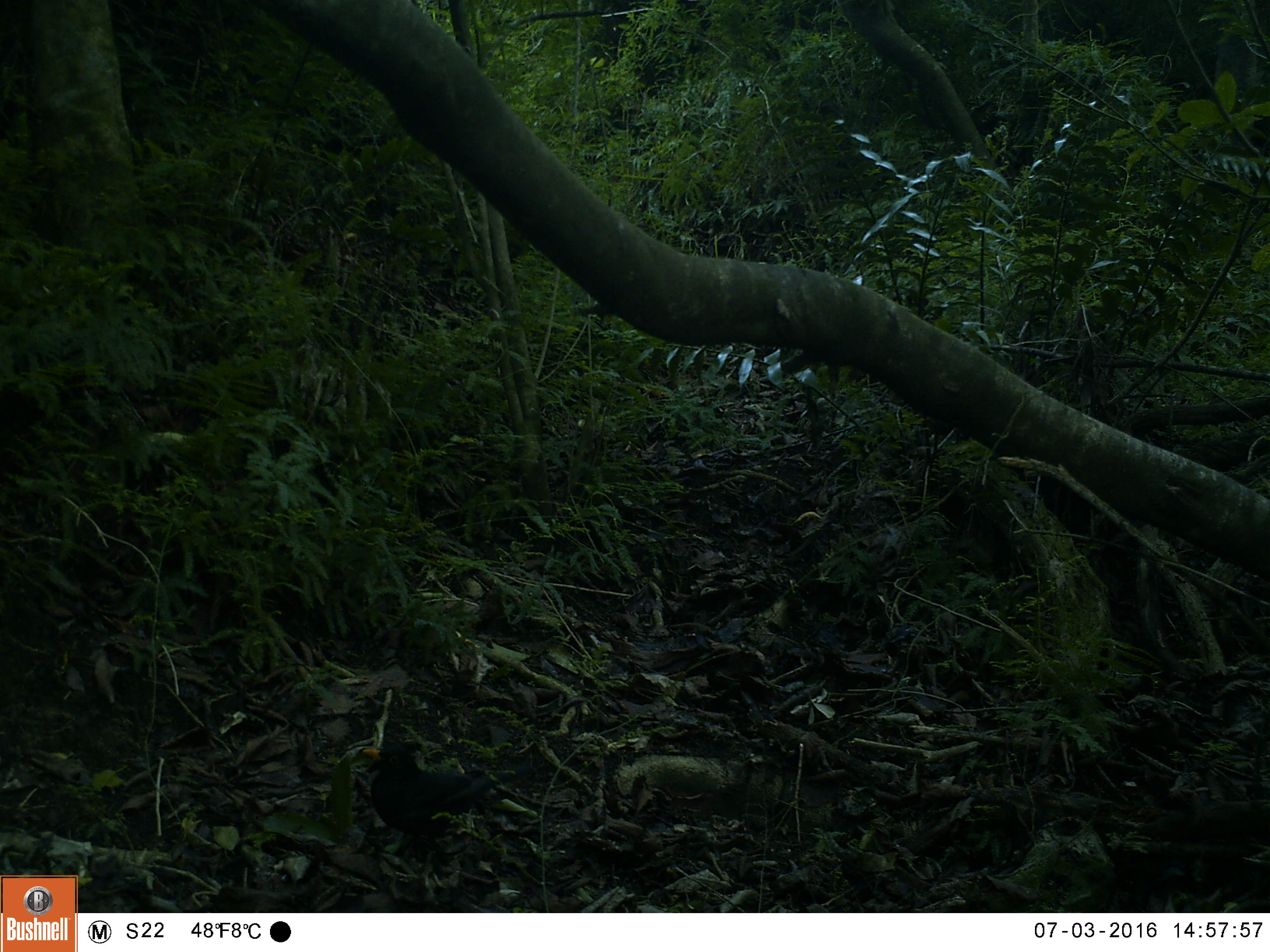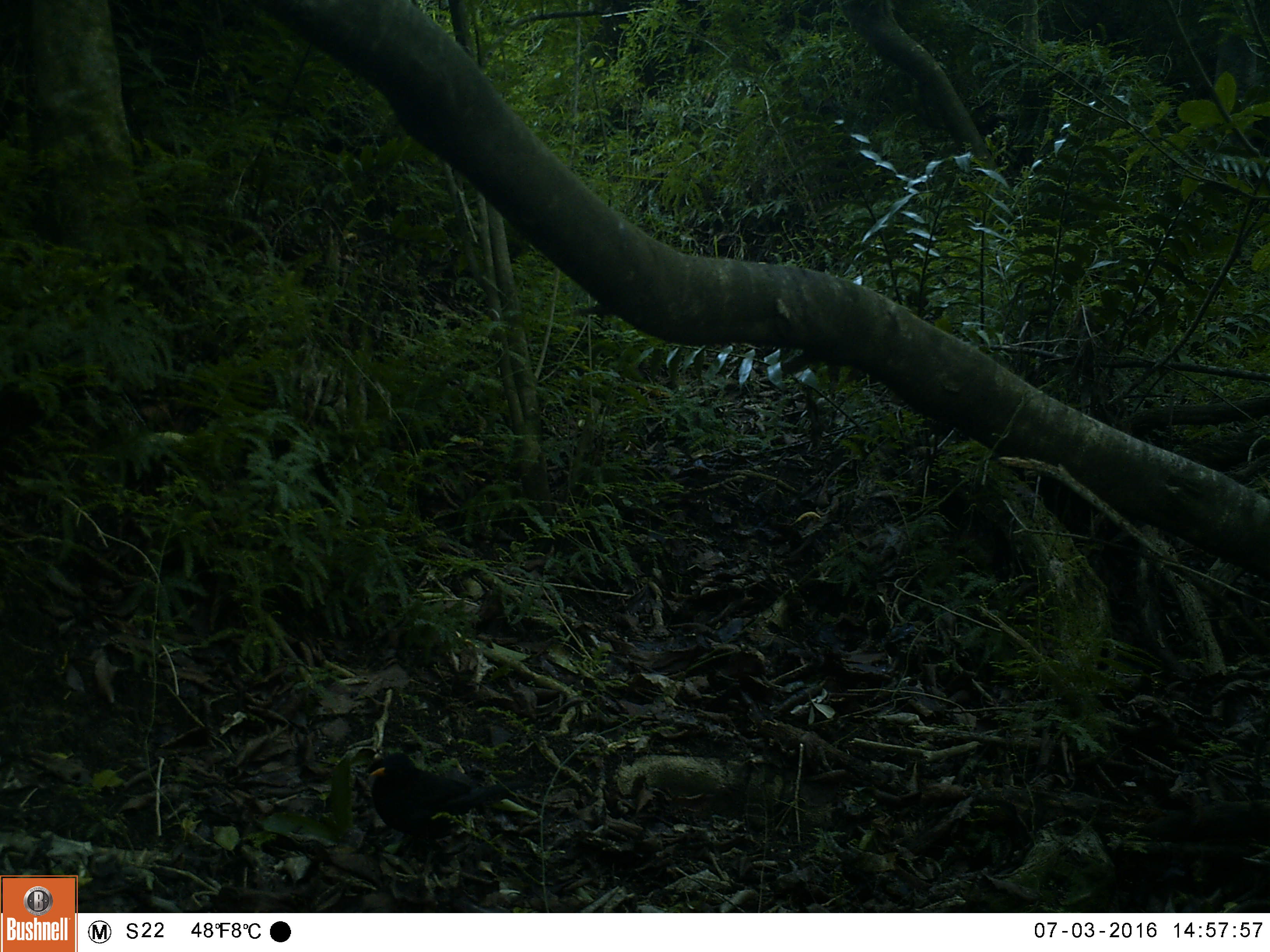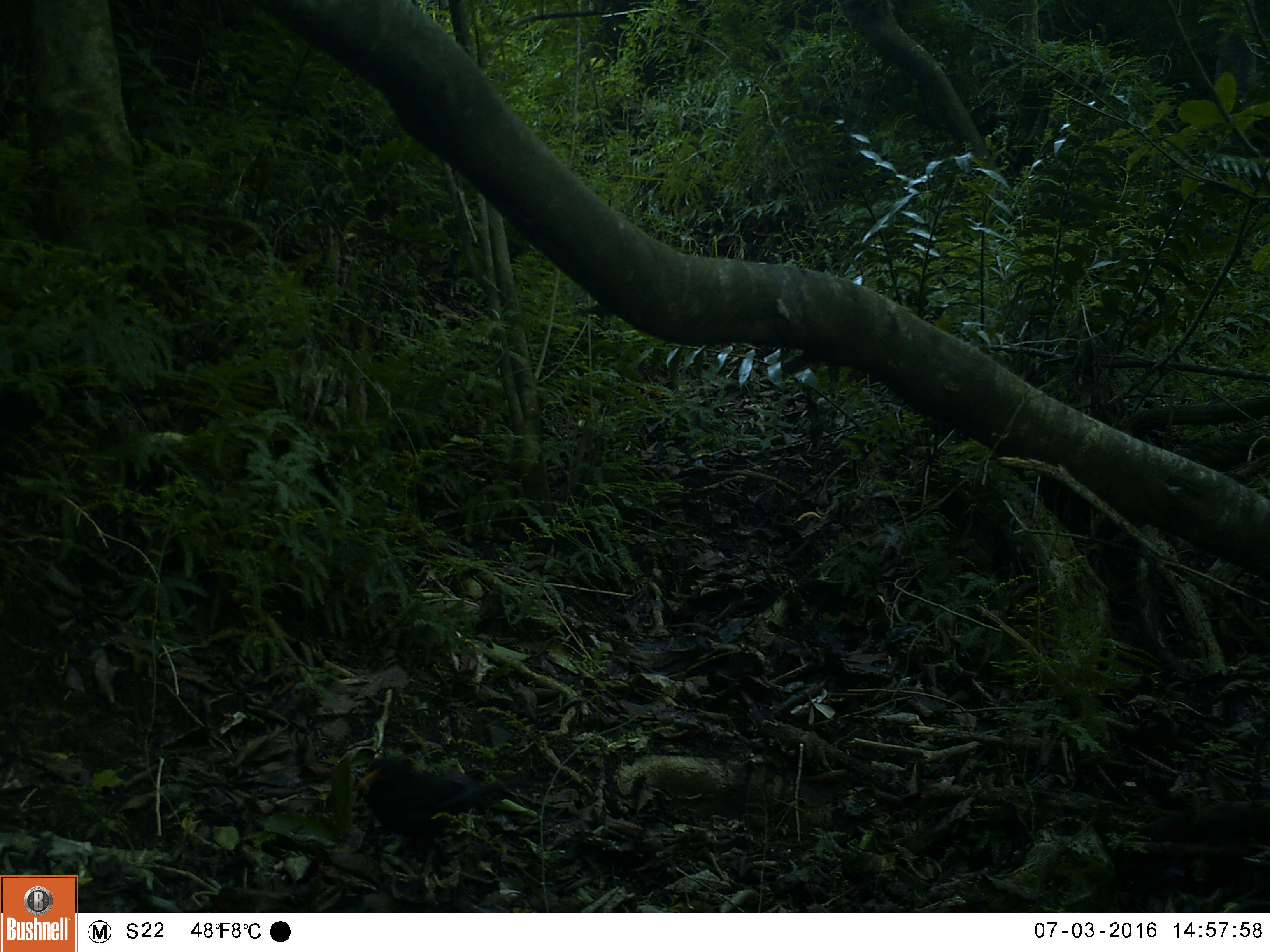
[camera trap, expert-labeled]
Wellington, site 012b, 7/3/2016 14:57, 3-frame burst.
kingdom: Animalia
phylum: Chordata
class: Aves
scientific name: Aves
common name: bird